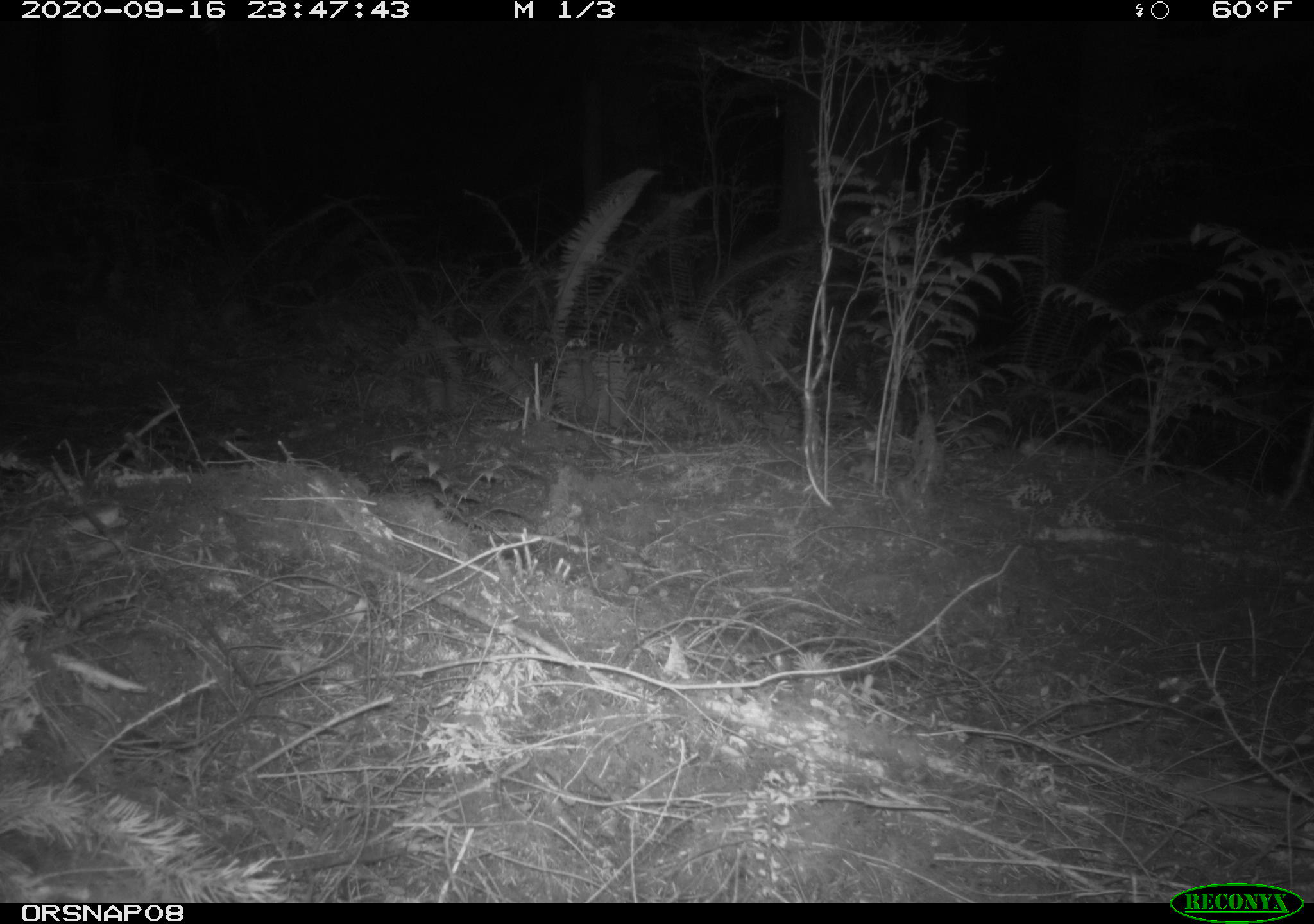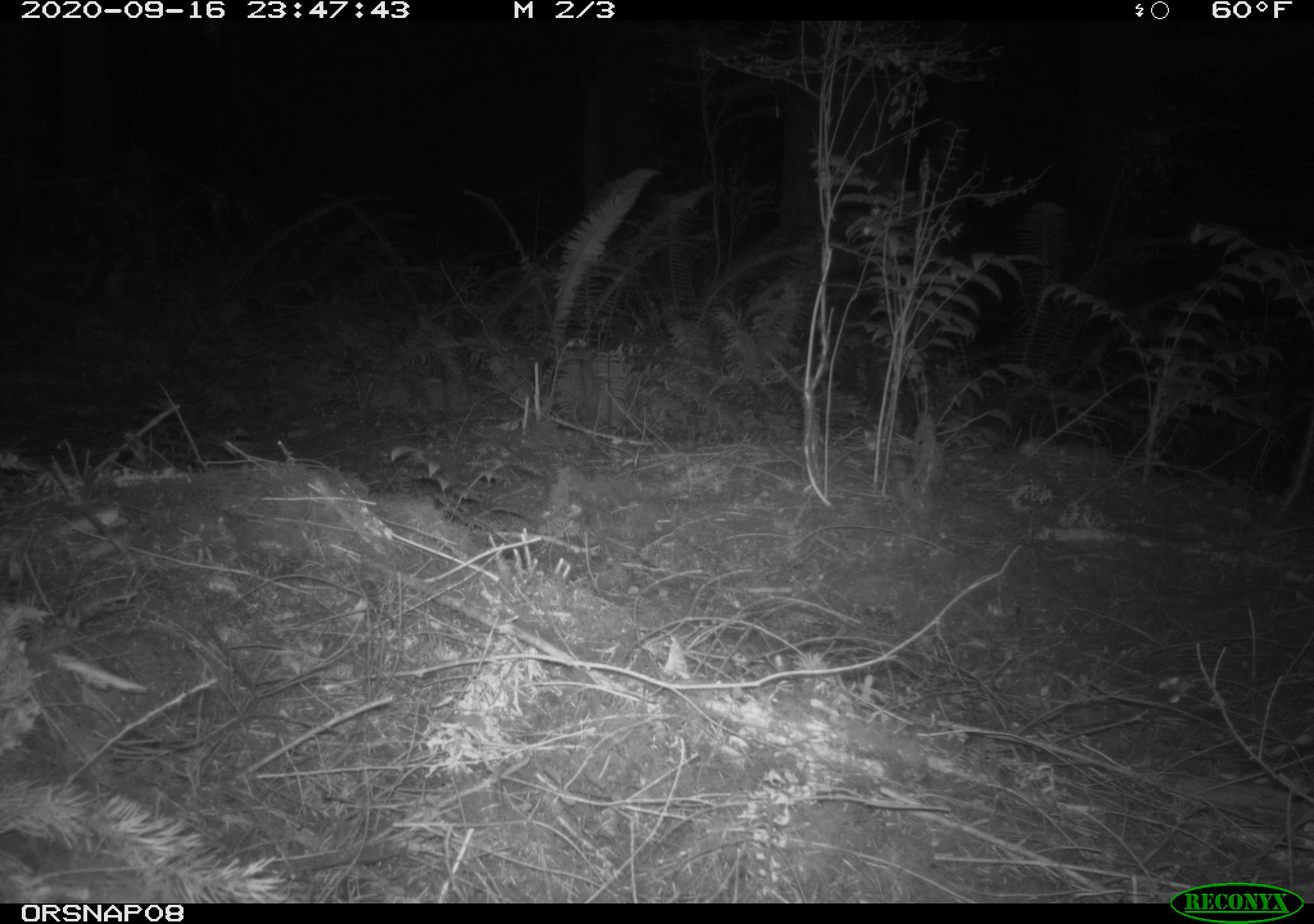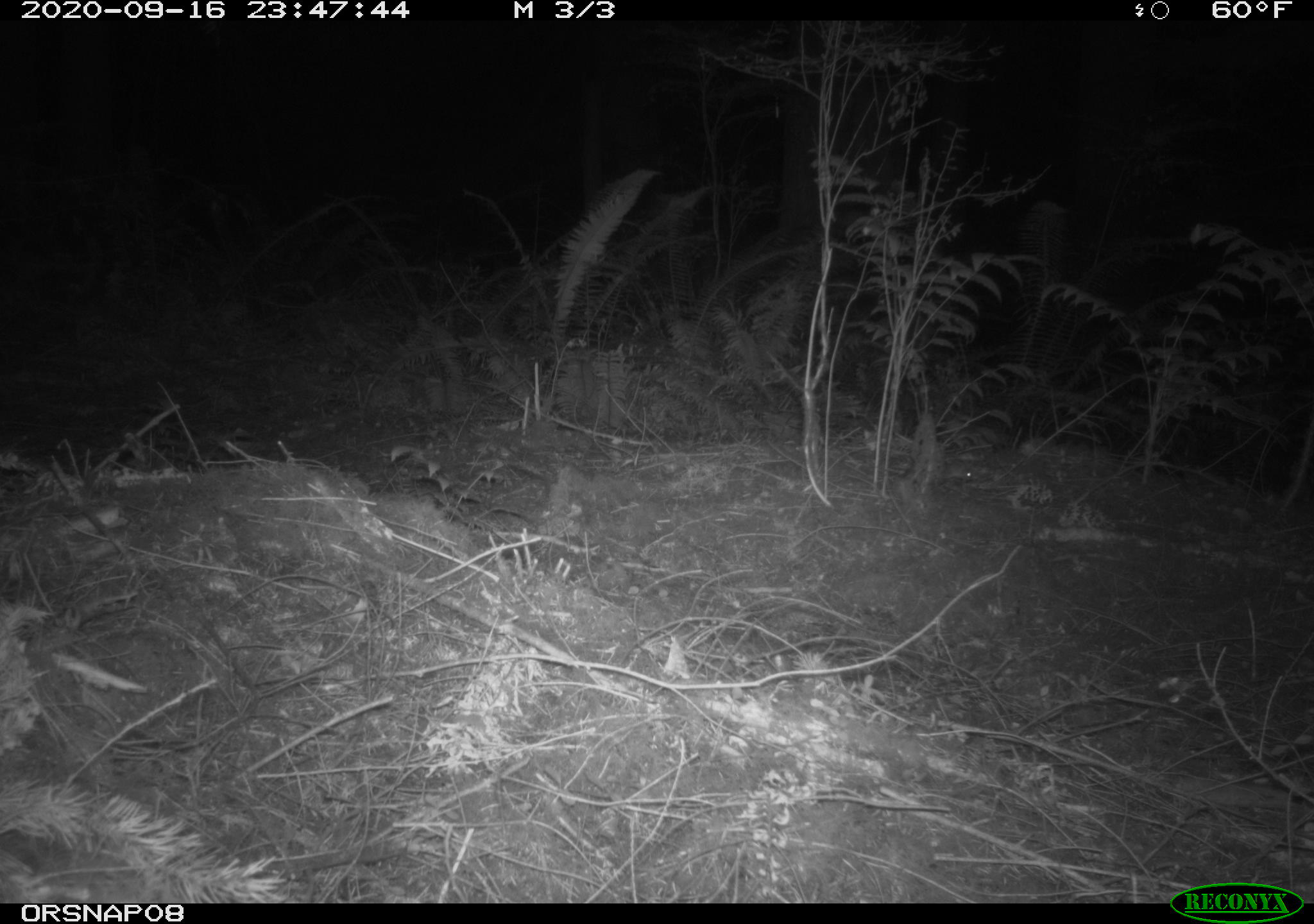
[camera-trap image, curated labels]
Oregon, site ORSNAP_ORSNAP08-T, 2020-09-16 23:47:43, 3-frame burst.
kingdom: Animalia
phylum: Chordata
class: Mammalia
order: Carnivora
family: Mustelidae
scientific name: Mustelidae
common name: weasel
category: weasel family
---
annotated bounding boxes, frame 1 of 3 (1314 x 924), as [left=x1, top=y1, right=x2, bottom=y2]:
weasel family: [left=843, top=451, right=893, bottom=482]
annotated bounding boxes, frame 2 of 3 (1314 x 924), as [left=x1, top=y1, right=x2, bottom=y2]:
weasel family: [left=882, top=444, right=923, bottom=488]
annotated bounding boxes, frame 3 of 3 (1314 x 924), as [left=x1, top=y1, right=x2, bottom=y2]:
weasel family: [left=883, top=451, right=979, bottom=484]